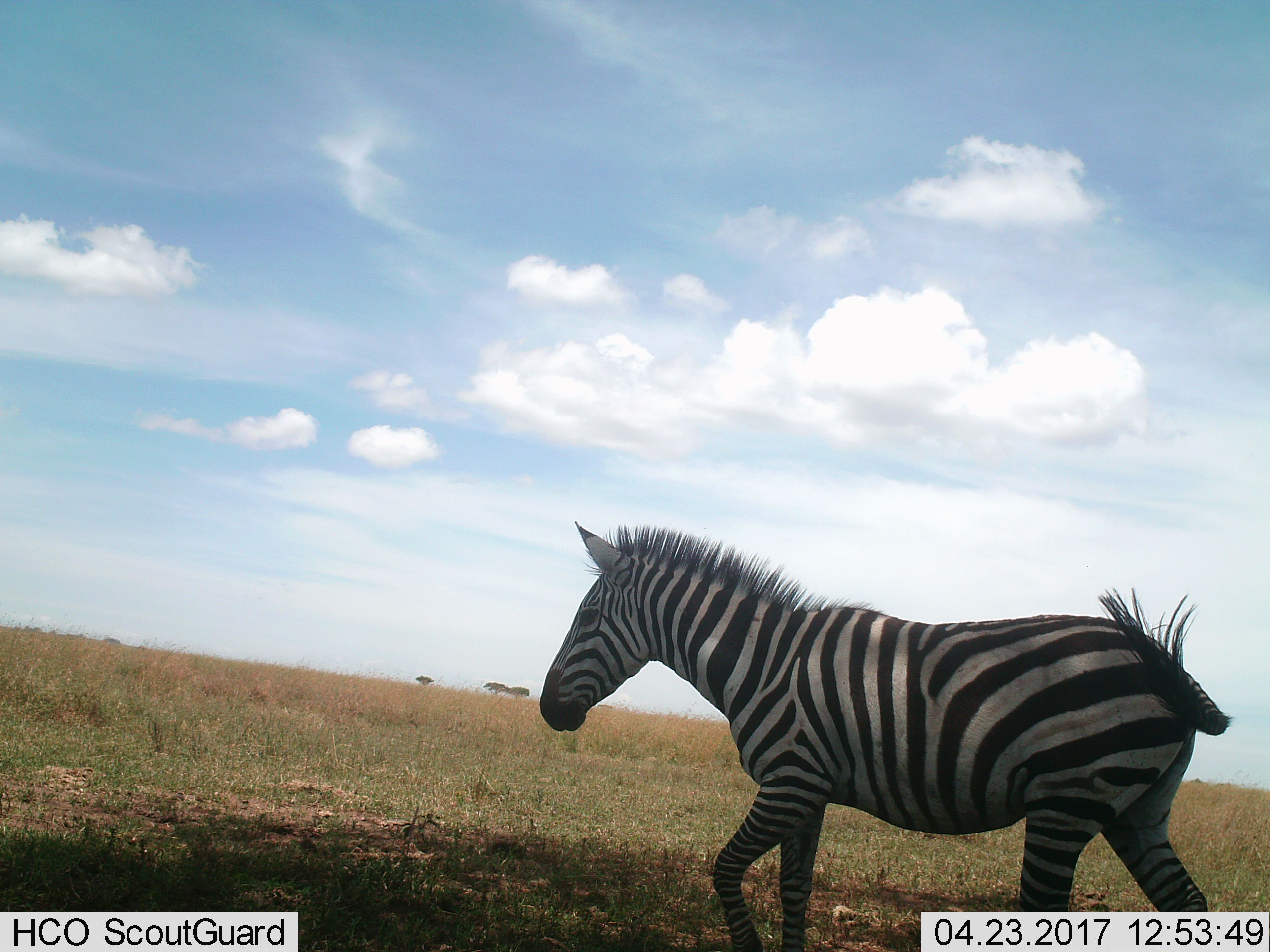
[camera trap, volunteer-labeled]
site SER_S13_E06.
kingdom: Animalia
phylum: Chordata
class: Mammalia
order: Perissodactyla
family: Equidae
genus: Equus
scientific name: Equus quagga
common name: plains zebra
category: zebraplains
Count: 1.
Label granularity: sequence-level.